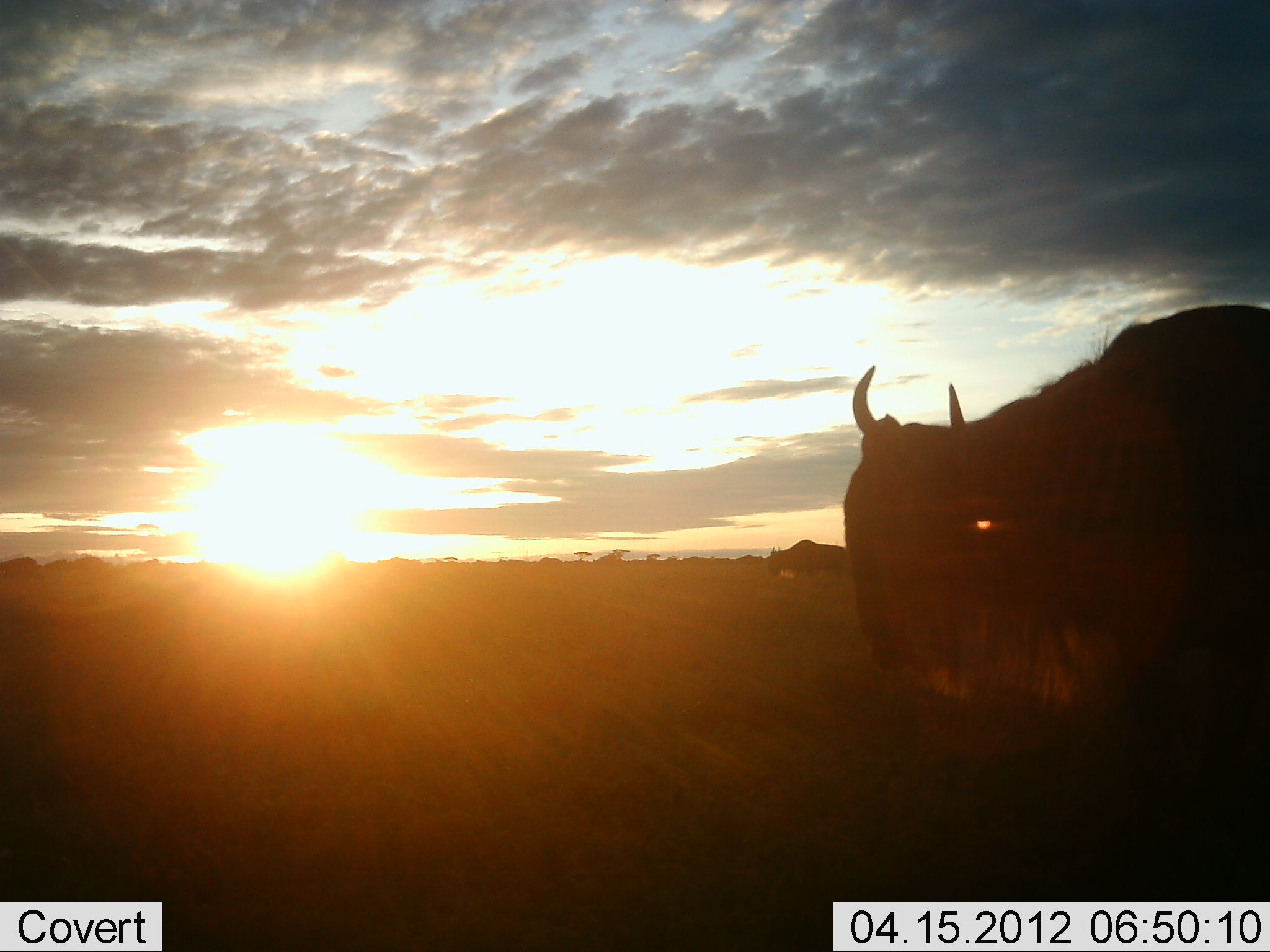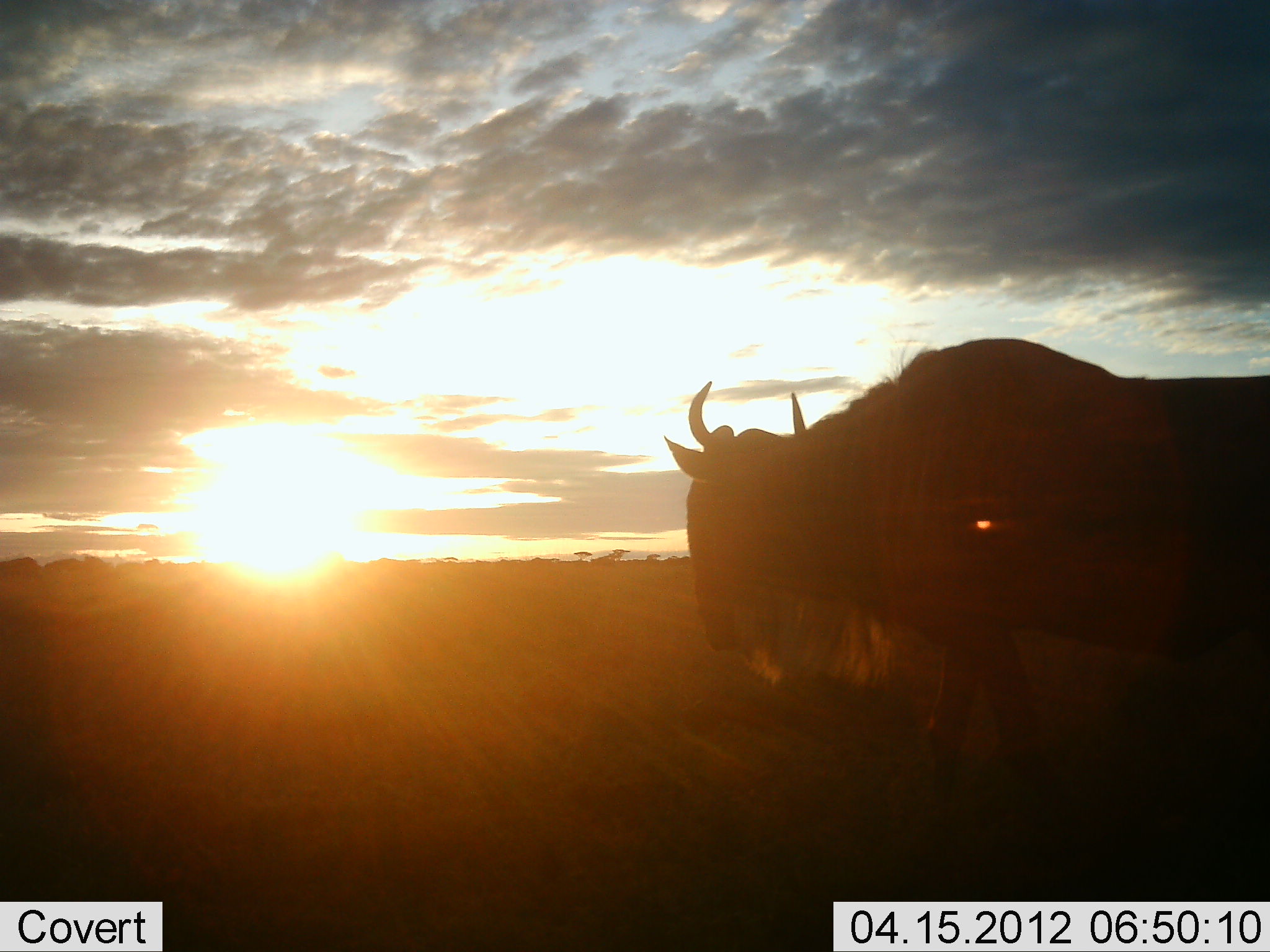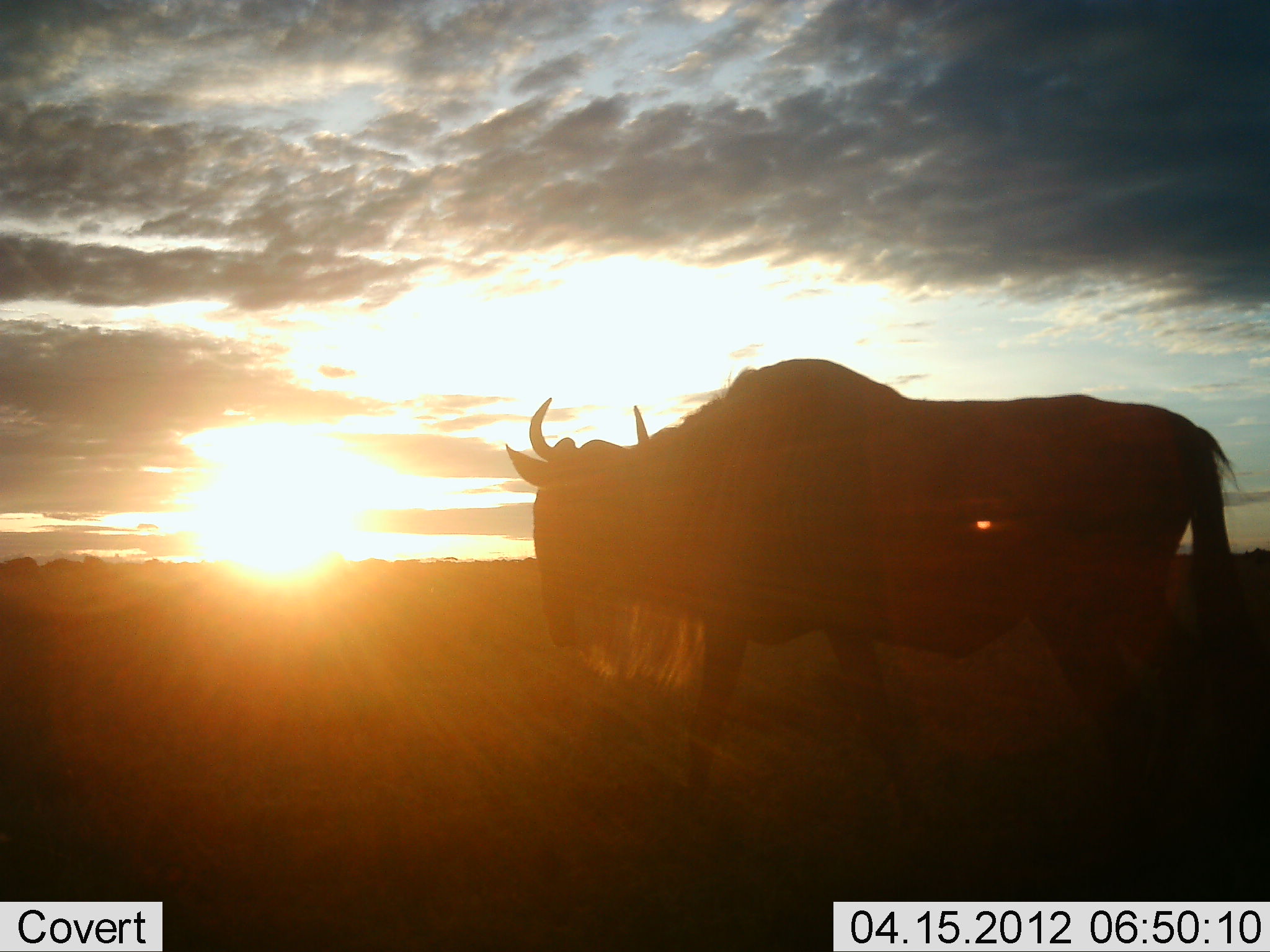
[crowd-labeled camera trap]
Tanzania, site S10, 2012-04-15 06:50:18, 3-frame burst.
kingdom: Animalia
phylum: Chordata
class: Mammalia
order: Artiodactyla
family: Bovidae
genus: Connochaetes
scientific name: Connochaetes taurinus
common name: blue wildebeest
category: wildebeest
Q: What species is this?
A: Wildebeest (blue wildebeest) (Connochaetes taurinus).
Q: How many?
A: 1.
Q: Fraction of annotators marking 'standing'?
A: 12%.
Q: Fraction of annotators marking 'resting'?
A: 0%.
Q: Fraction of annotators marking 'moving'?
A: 94%.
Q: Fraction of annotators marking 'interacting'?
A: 0%.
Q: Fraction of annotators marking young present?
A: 0%.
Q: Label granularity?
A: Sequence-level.